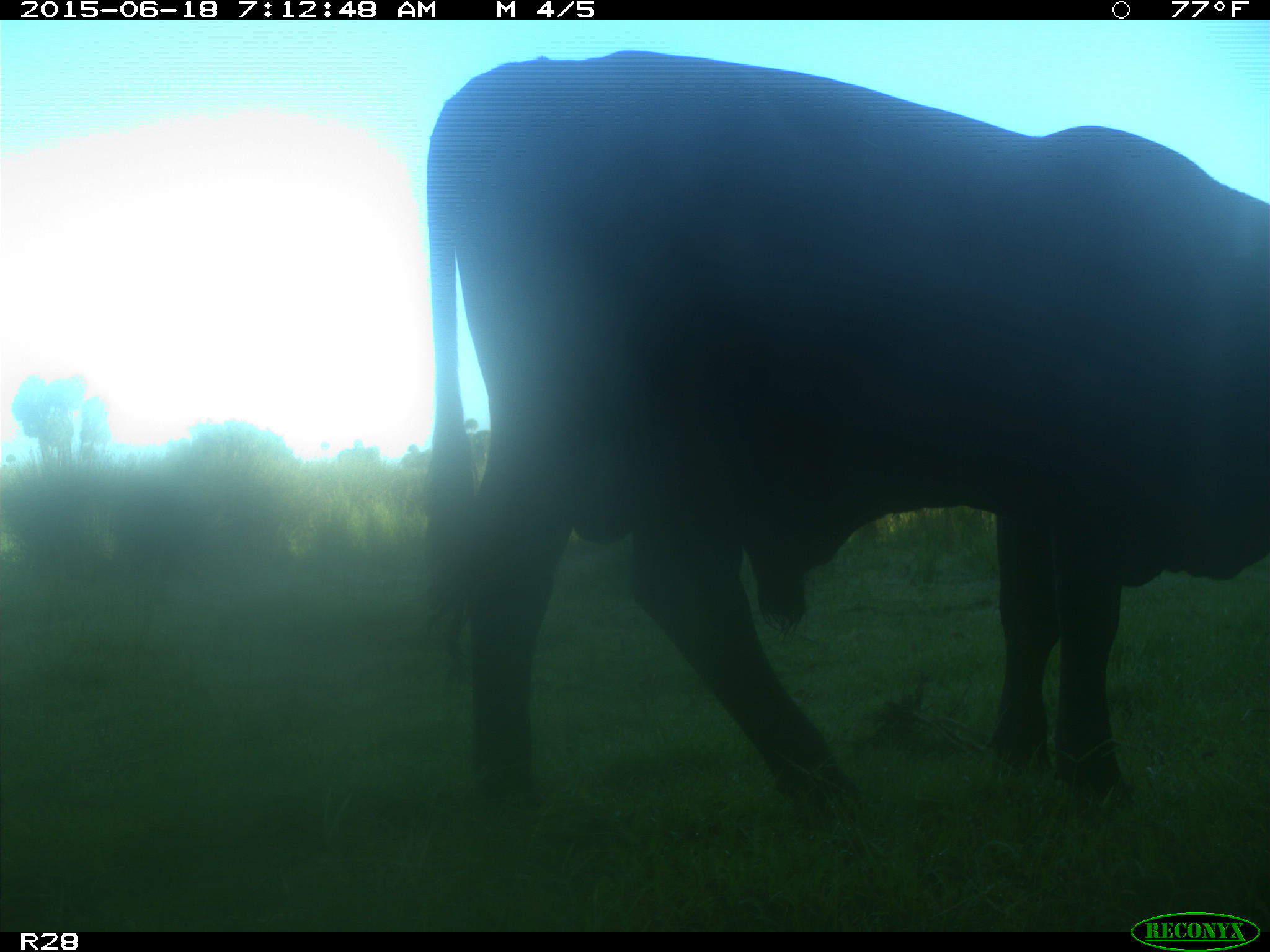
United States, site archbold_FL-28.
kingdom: Animalia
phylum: Chordata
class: Mammalia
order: Artiodactyla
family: Bovidae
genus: Bos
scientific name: Bos taurus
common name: domestic cow